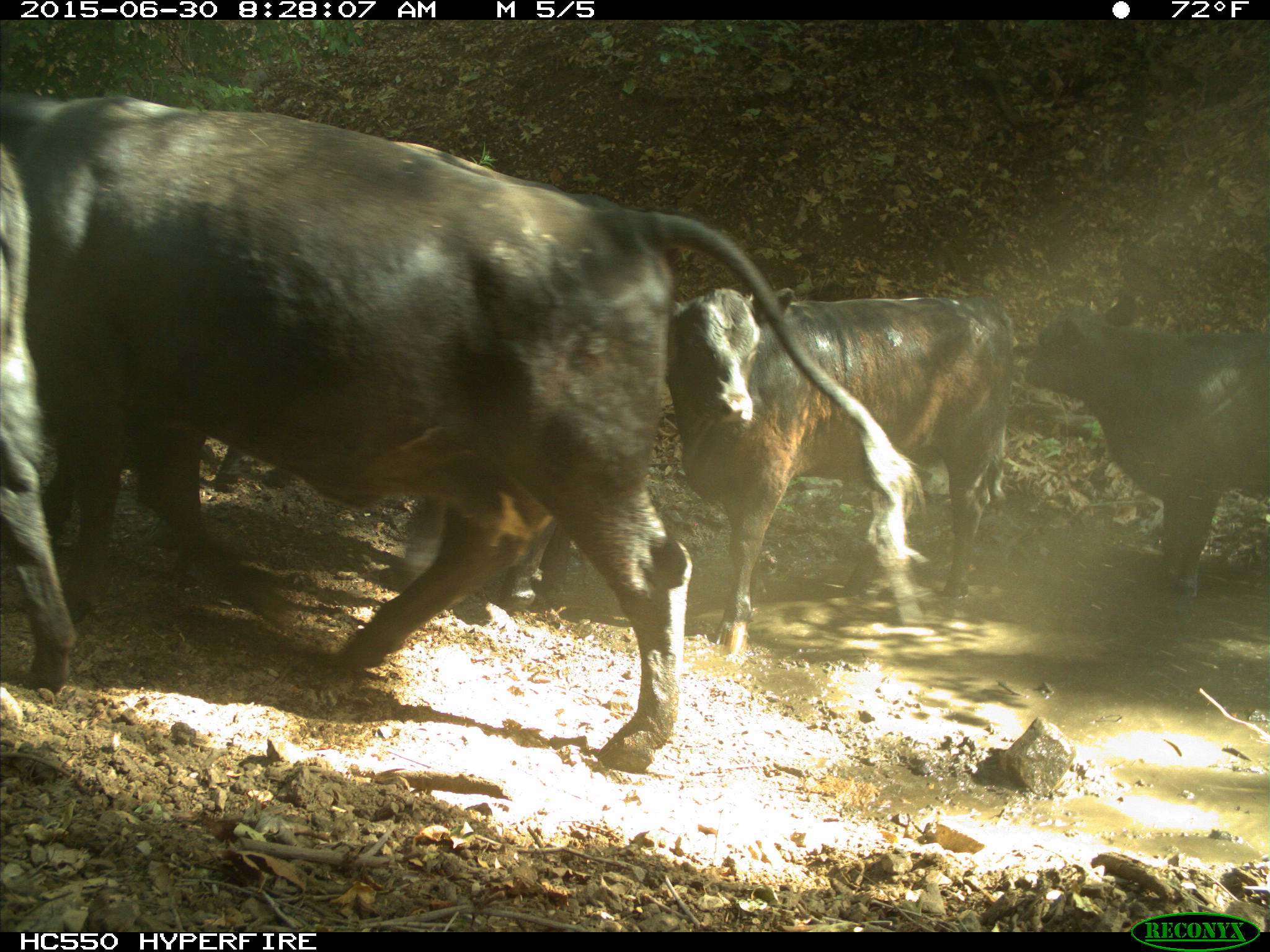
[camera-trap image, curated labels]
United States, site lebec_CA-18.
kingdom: Animalia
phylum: Chordata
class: Mammalia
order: Artiodactyla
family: Bovidae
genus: Bos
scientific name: Bos taurus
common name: domestic cow